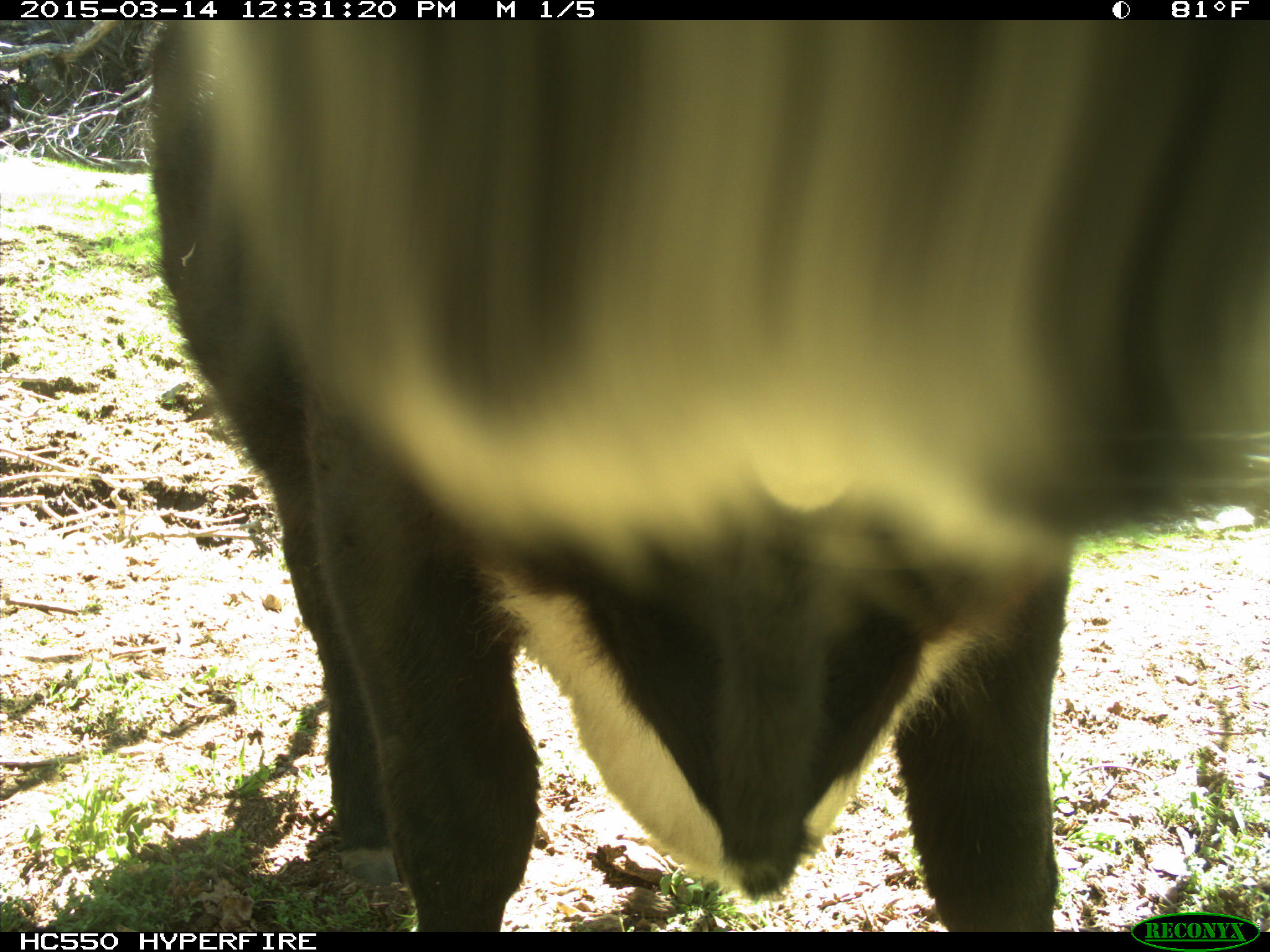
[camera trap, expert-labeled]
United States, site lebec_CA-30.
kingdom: Animalia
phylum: Chordata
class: Mammalia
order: Artiodactyla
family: Bovidae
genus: Bos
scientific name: Bos taurus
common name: domestic cow